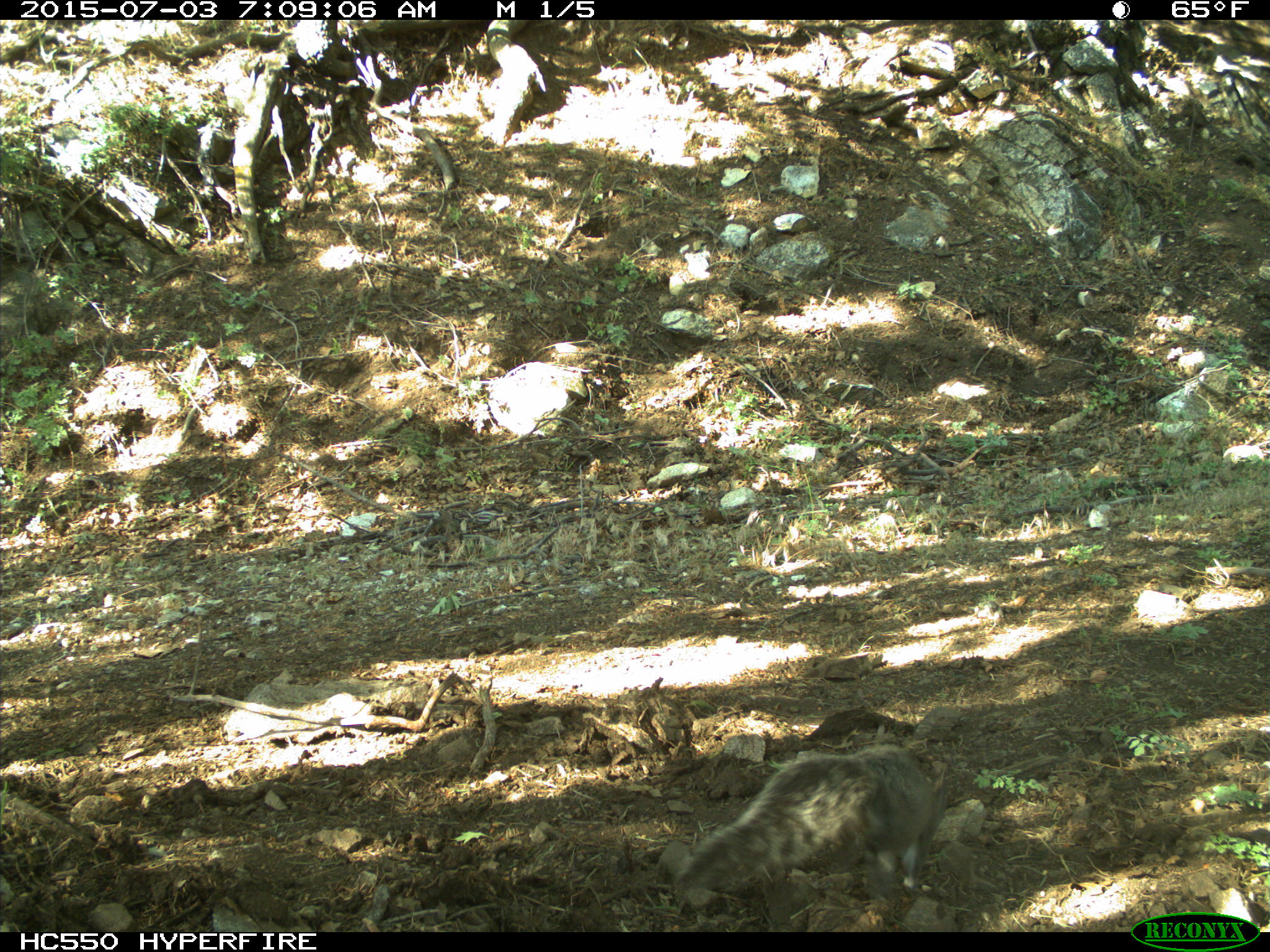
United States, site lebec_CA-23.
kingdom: Animalia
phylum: Chordata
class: Mammalia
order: Rodentia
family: Sciuridae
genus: Sciurus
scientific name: Sciurus carolinensis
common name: eastern gray squirrel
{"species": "Sciurus carolinensis (eastern gray squirrel)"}